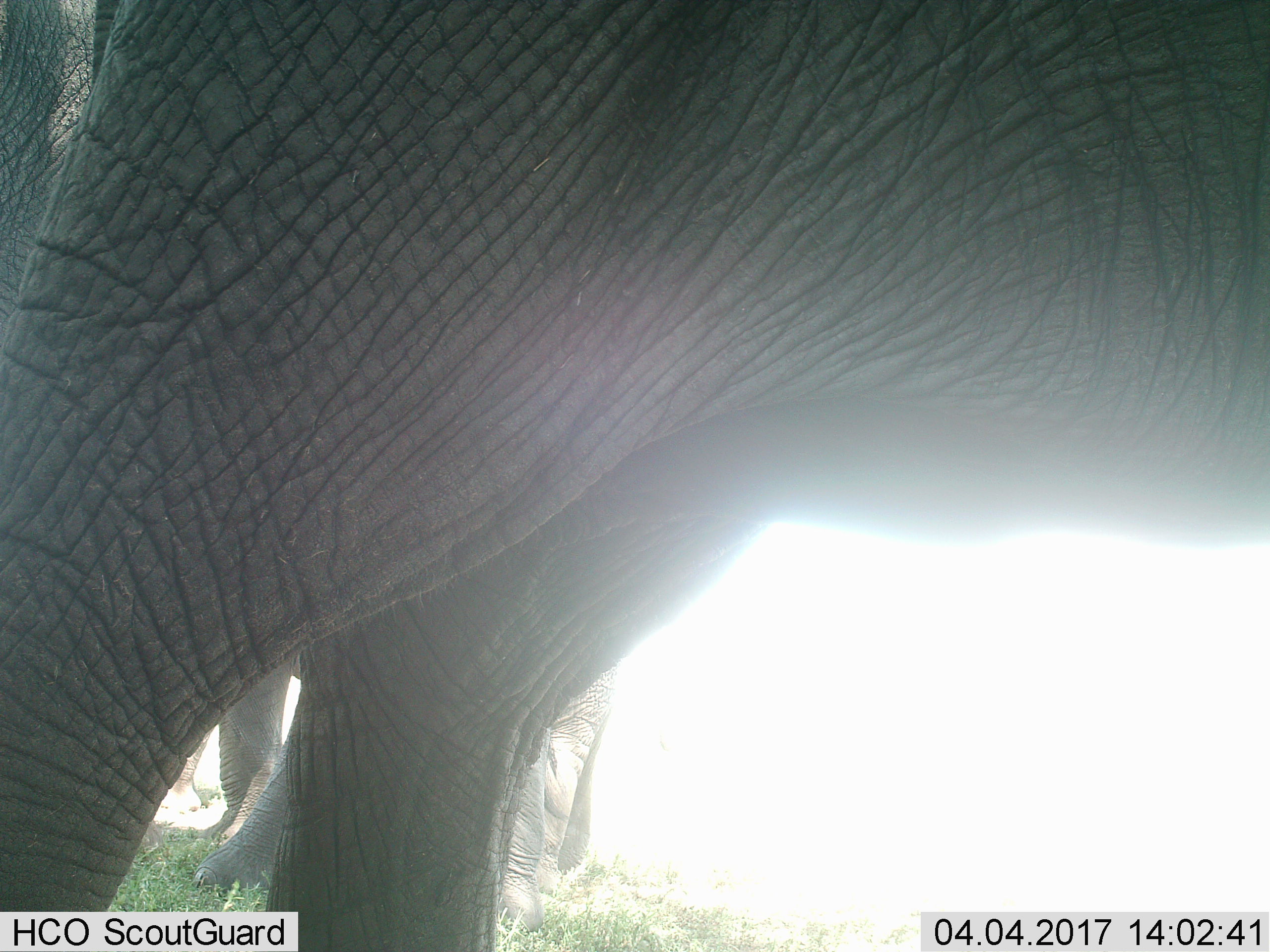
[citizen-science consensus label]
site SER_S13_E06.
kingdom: Animalia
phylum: Chordata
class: Mammalia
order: Proboscidea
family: Elephantidae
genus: Loxodonta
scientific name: Loxodonta africana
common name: african bush elephant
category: elephant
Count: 2.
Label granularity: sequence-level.